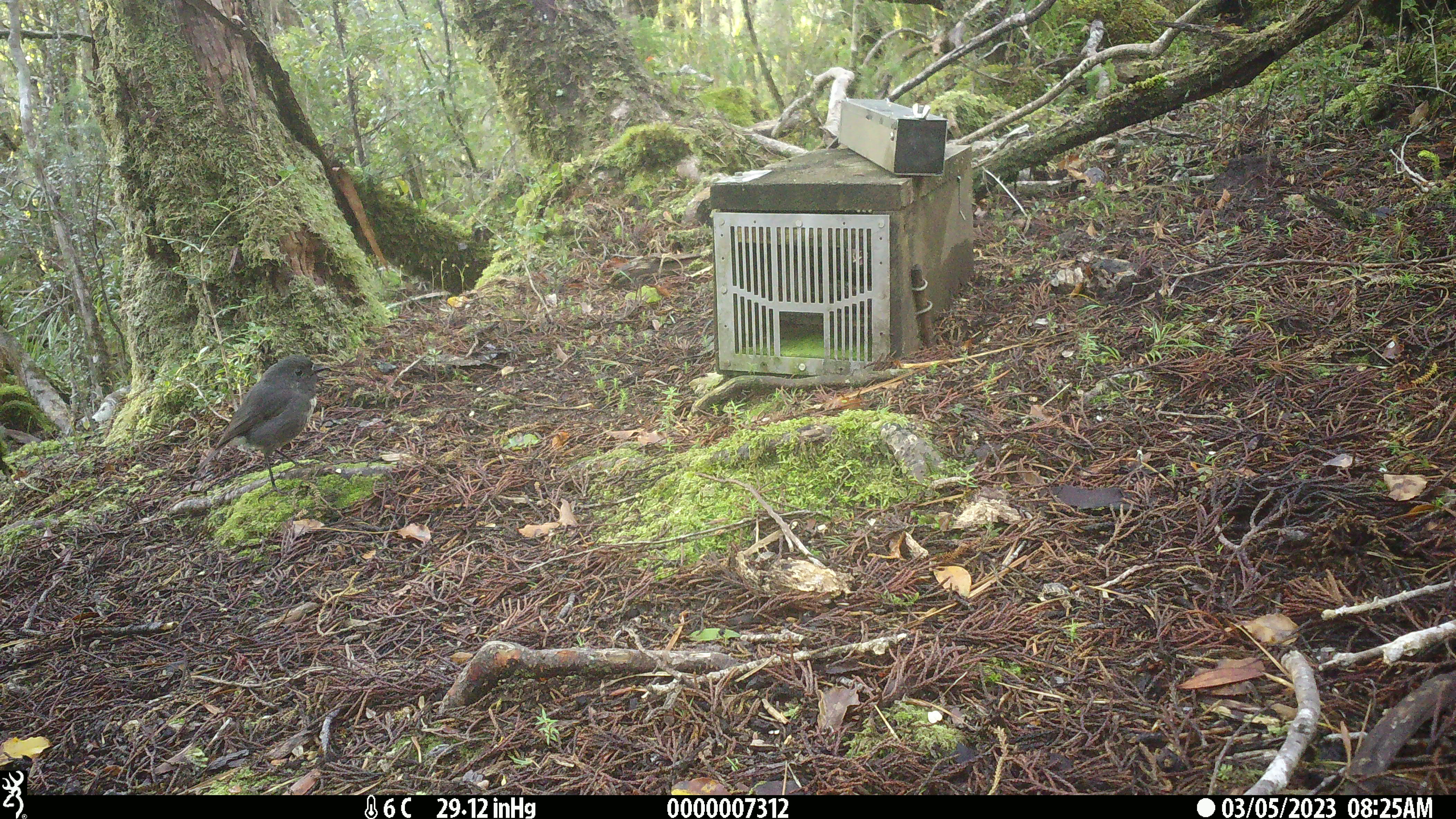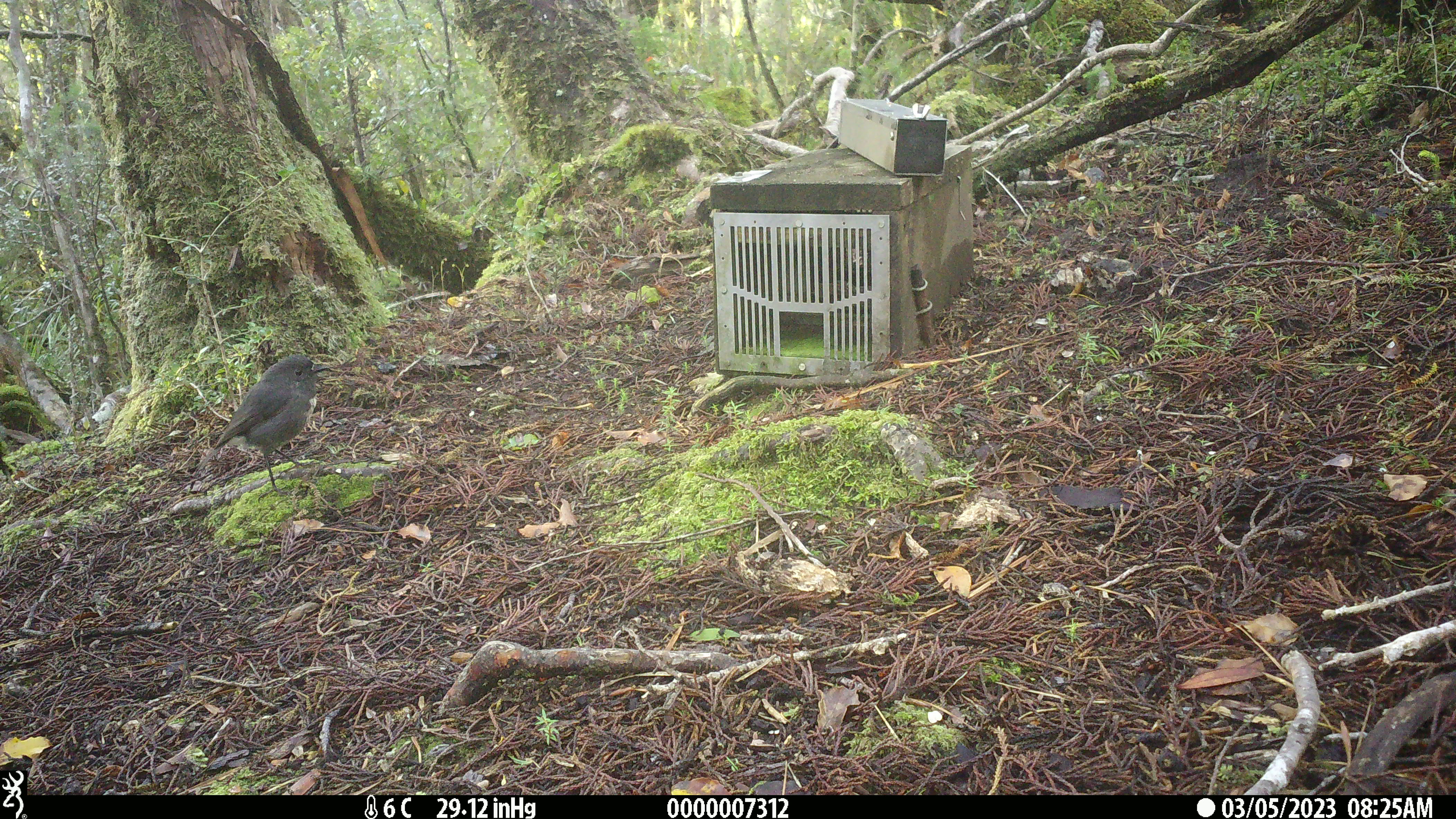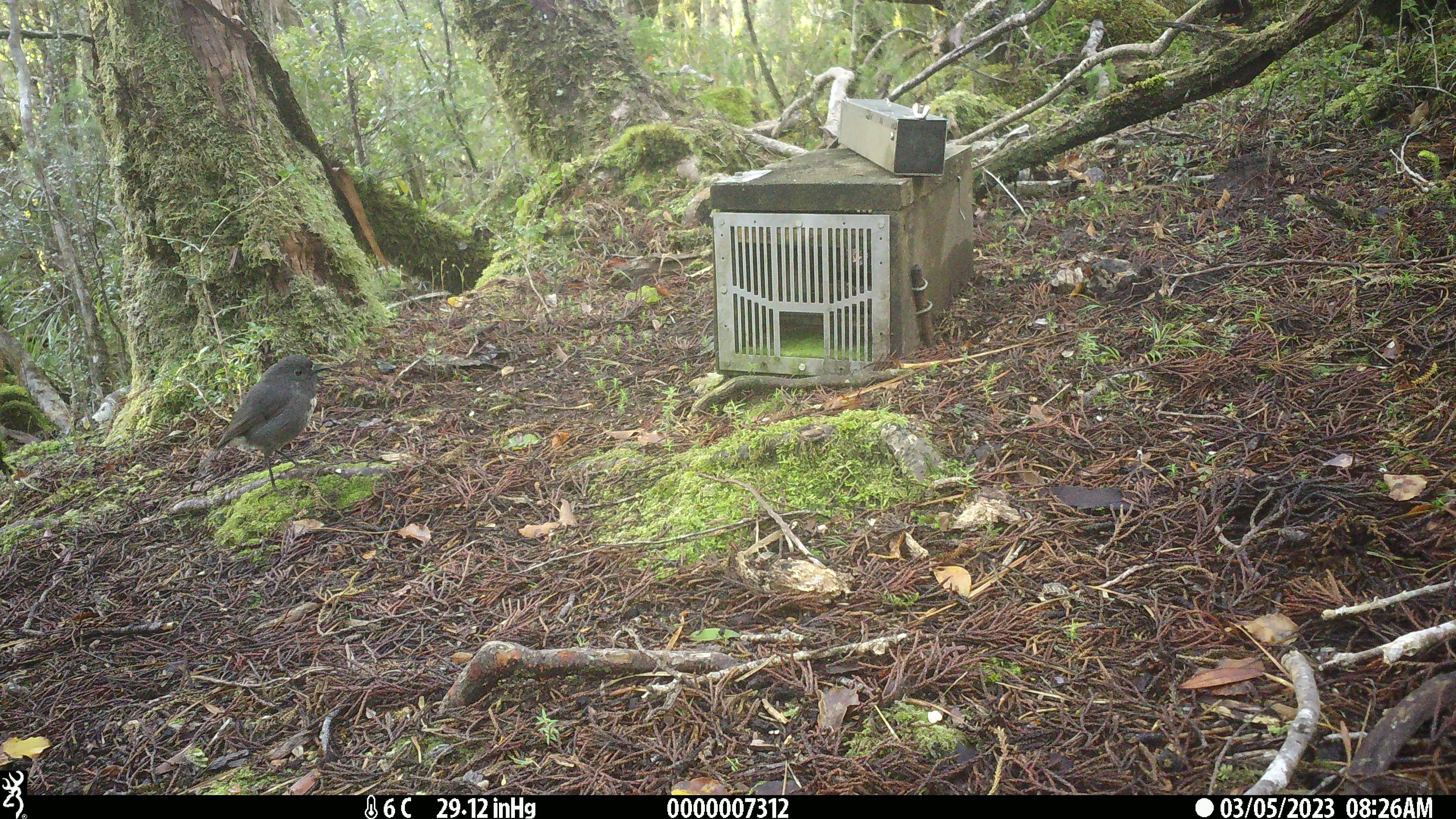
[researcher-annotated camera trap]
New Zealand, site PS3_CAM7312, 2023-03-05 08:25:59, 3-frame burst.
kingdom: Animalia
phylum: Chordata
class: Aves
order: Passeriformes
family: Petroicidae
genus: Petroica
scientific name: Petroica australis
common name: new zealand robin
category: robin